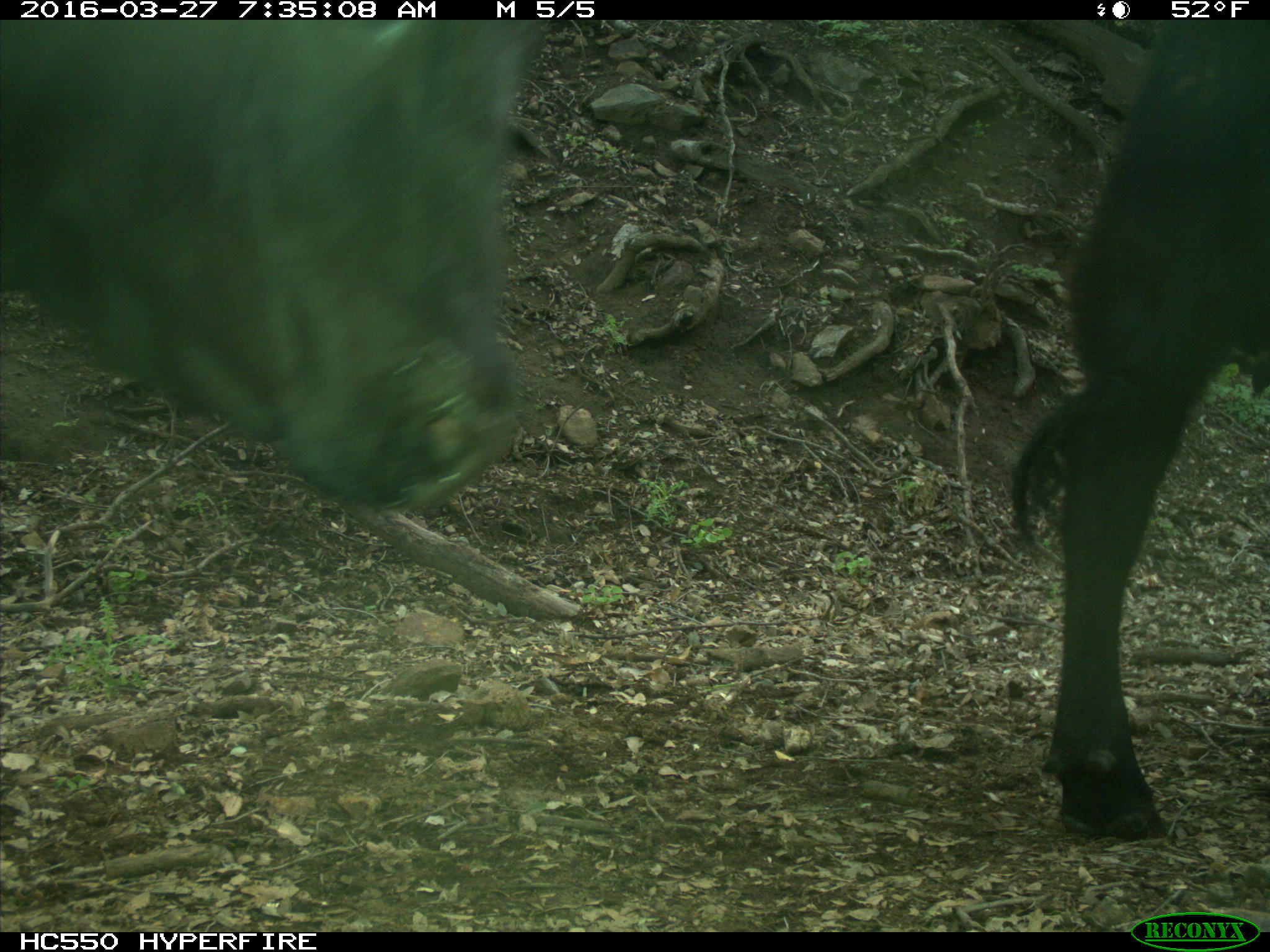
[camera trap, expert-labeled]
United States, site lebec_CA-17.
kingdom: Animalia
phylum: Chordata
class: Mammalia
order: Artiodactyla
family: Bovidae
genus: Bos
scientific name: Bos taurus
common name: domestic cow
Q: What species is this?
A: Bos taurus (domestic cow).